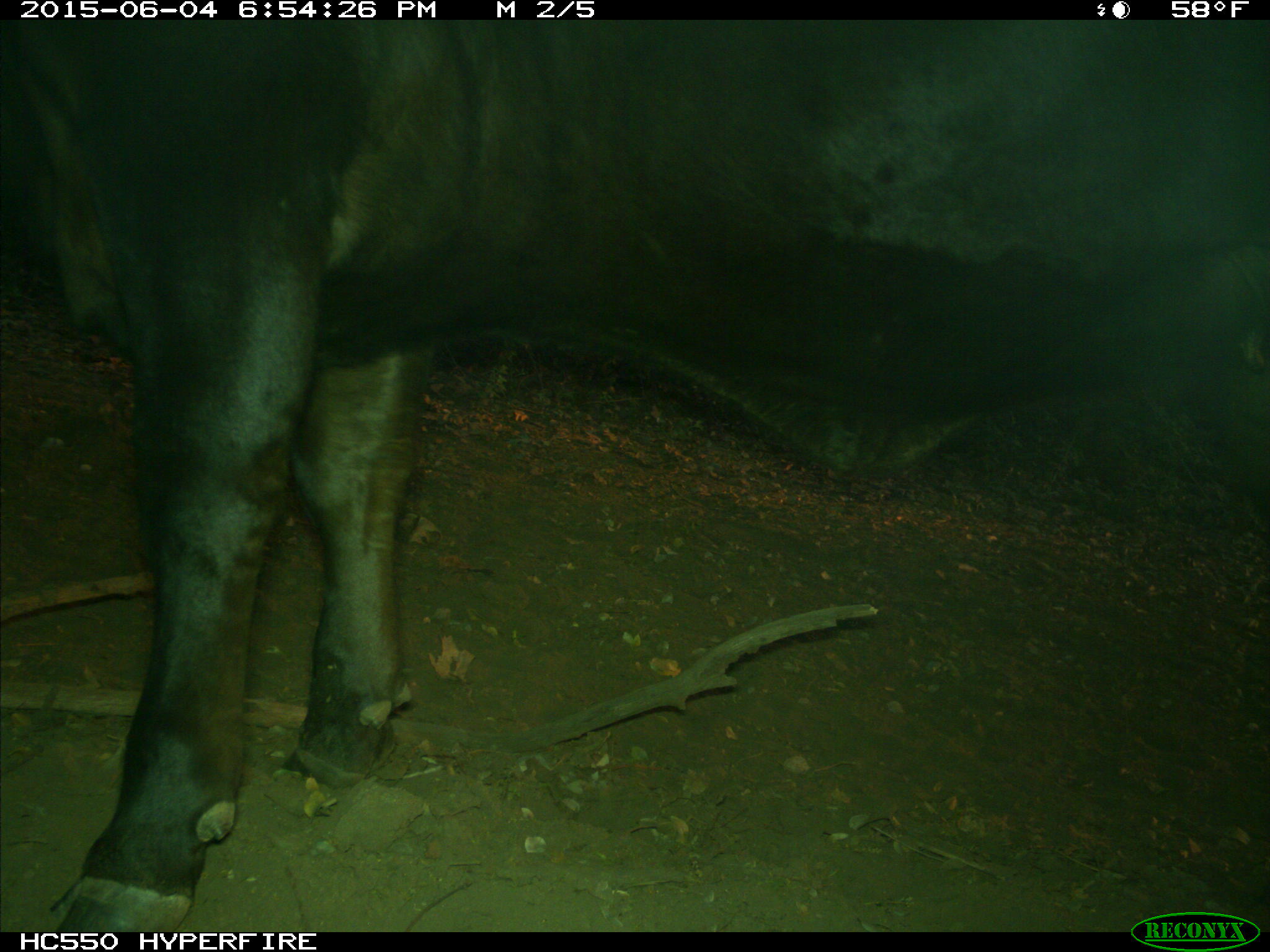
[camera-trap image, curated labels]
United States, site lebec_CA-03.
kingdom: Animalia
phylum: Chordata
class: Mammalia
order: Artiodactyla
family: Bovidae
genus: Bos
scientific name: Bos taurus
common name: domestic cow